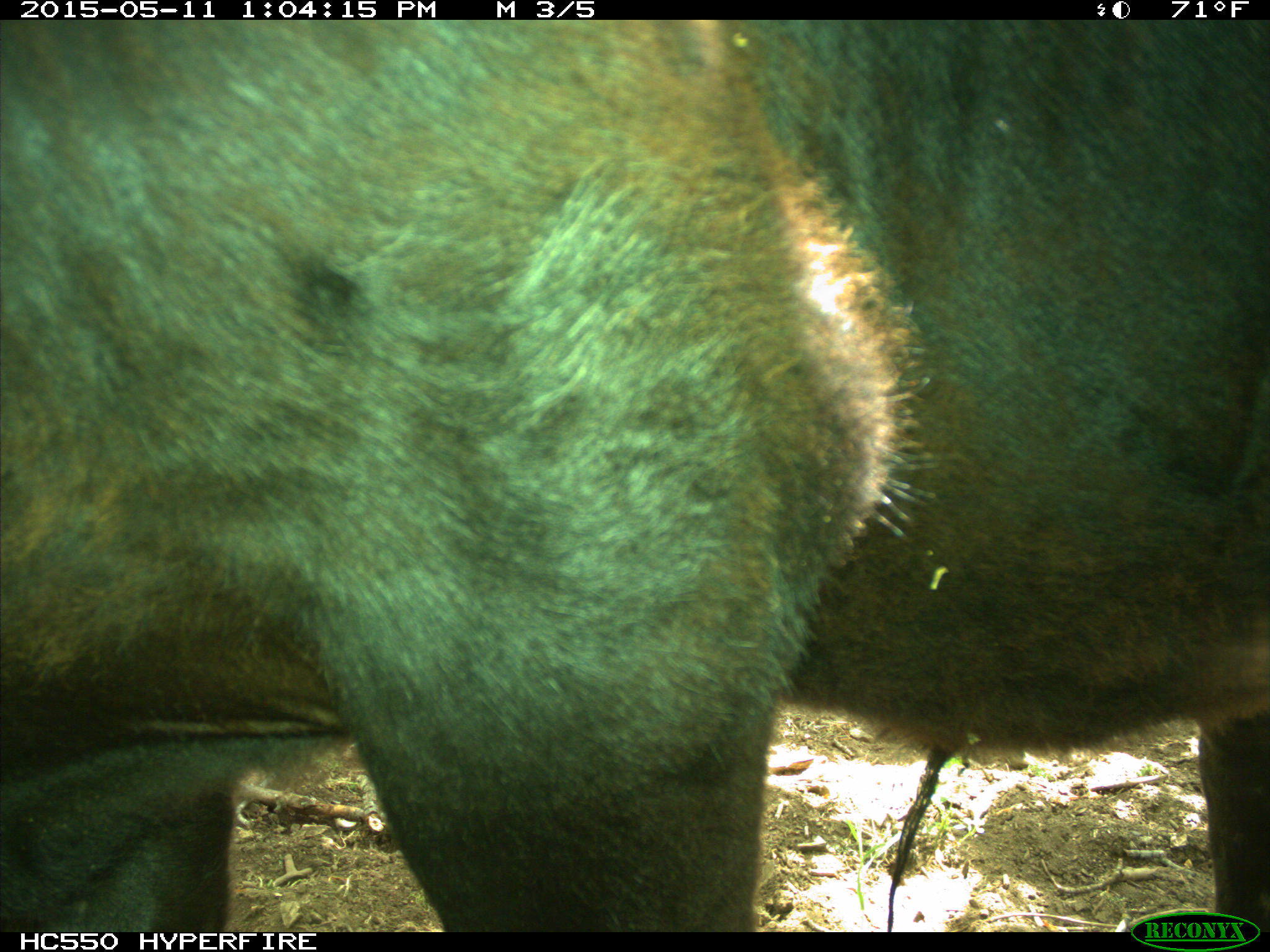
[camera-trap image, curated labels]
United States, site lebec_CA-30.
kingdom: Animalia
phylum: Chordata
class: Mammalia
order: Artiodactyla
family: Bovidae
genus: Bos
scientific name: Bos taurus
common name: domestic cow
Bos taurus (domestic cow).